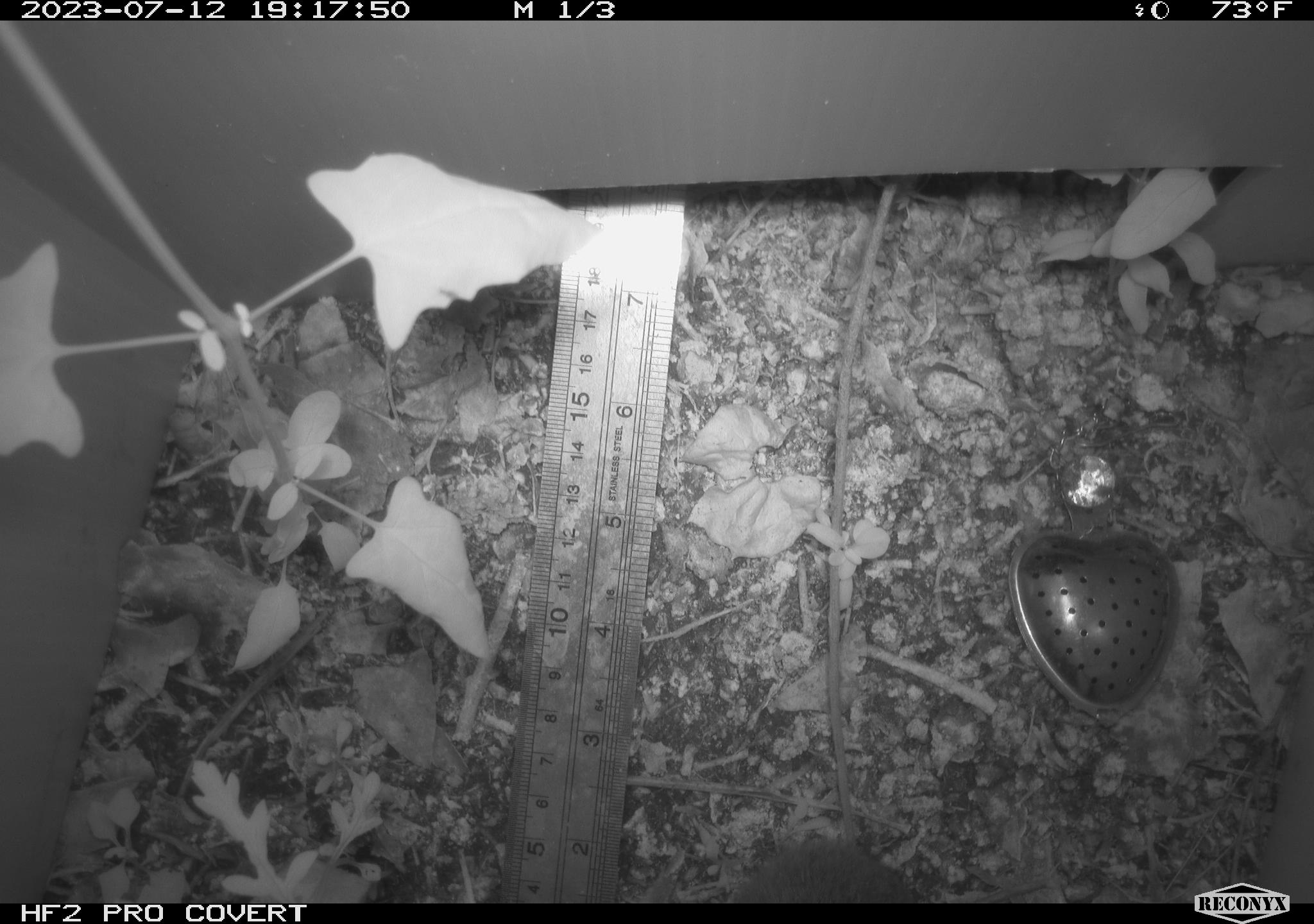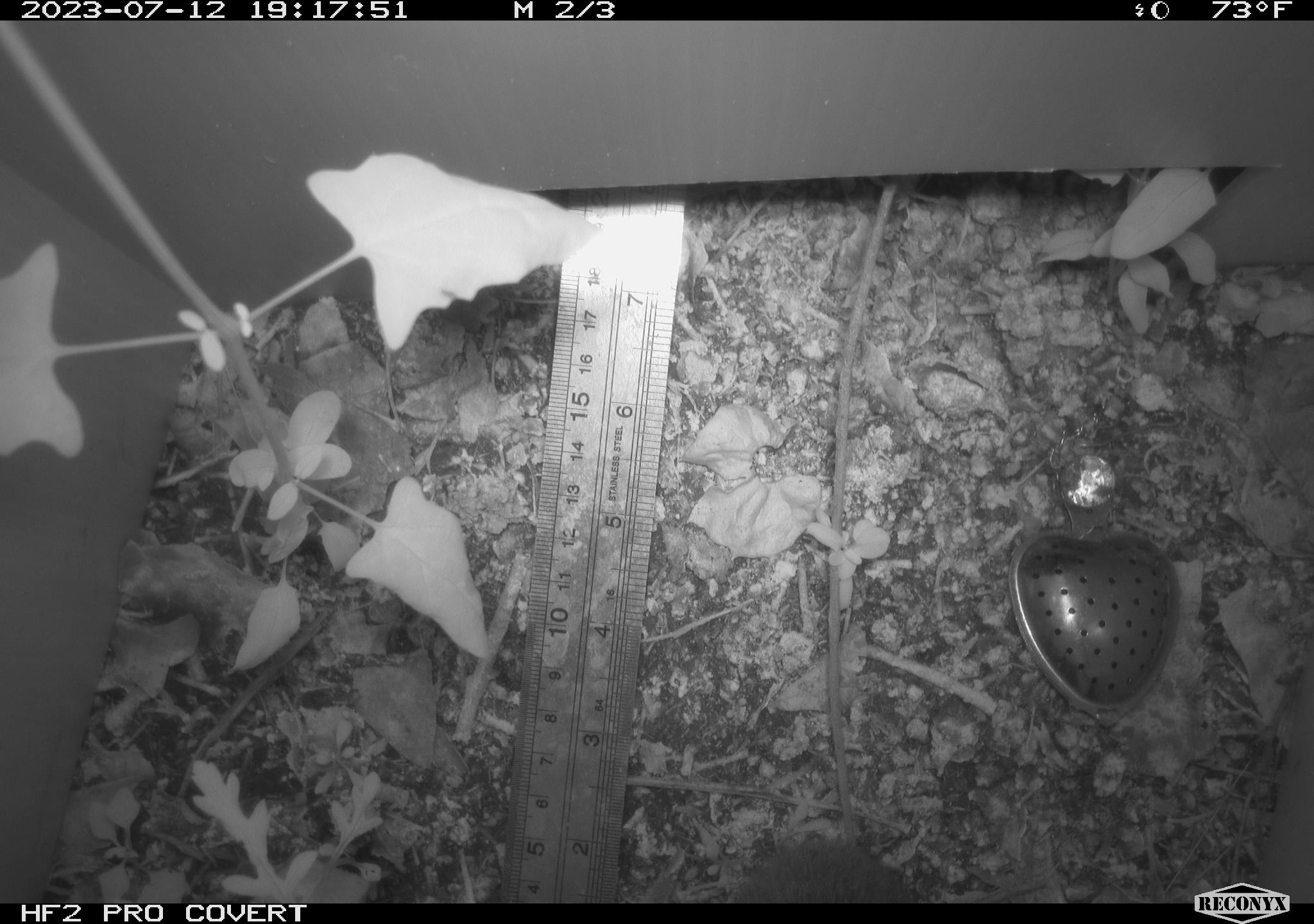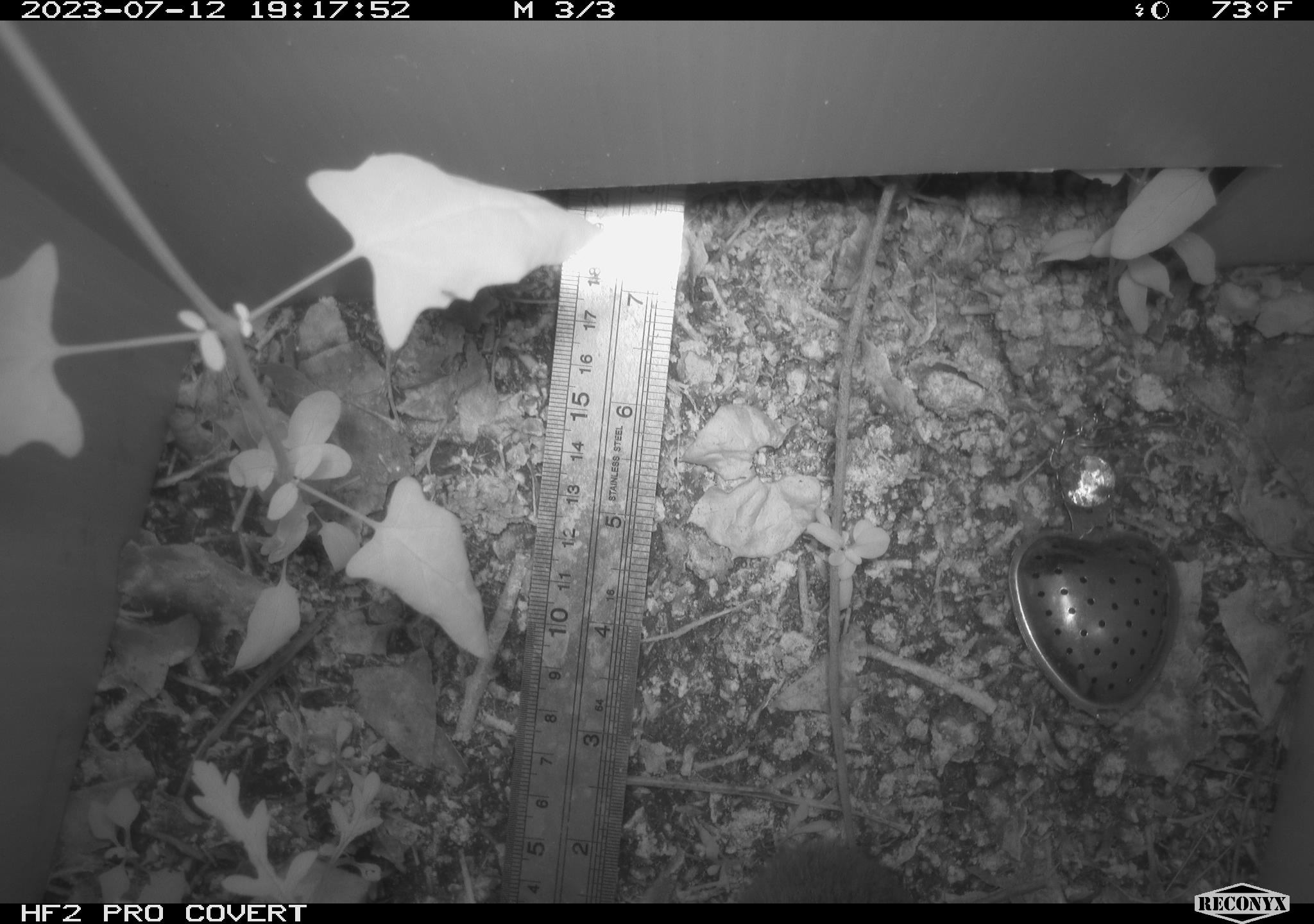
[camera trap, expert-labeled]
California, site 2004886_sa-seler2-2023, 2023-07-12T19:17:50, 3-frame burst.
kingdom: Animalia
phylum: Chordata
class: Mammalia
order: Rodentia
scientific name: Rodentia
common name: mouse species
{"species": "mouse species (Rodentia)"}